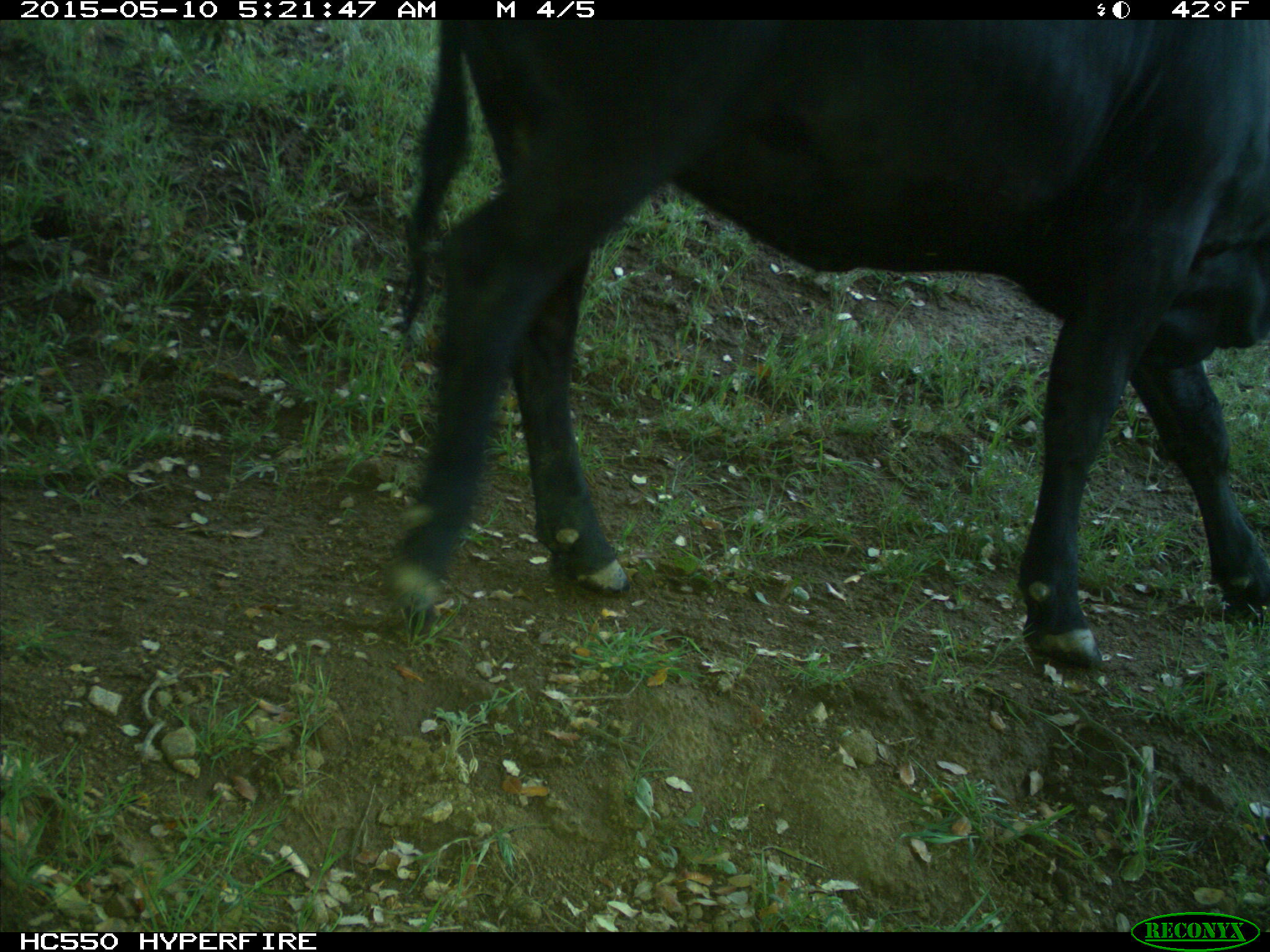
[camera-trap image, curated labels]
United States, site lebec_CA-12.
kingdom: Animalia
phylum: Chordata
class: Mammalia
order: Artiodactyla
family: Bovidae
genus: Bos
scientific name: Bos taurus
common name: domestic cow